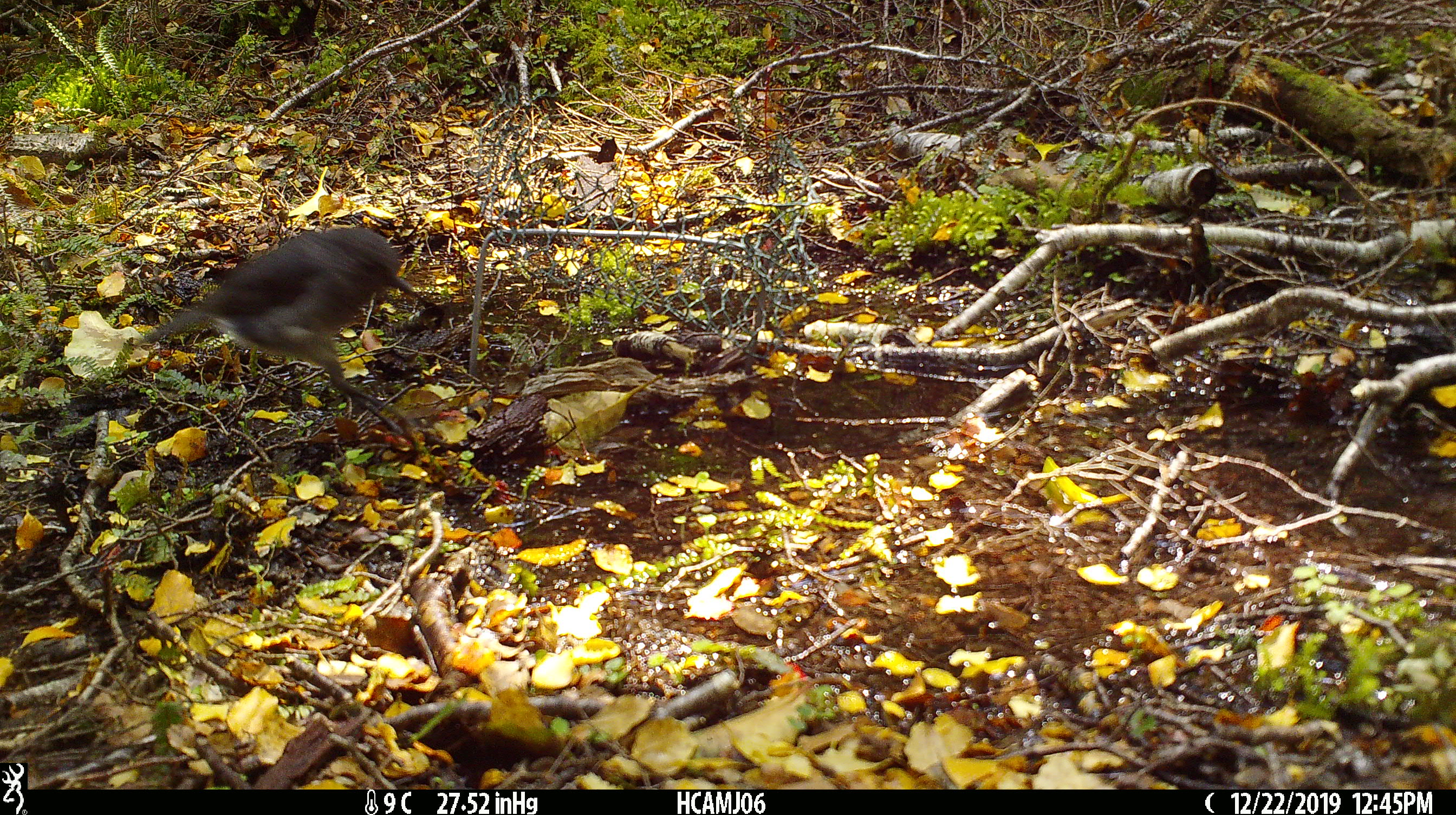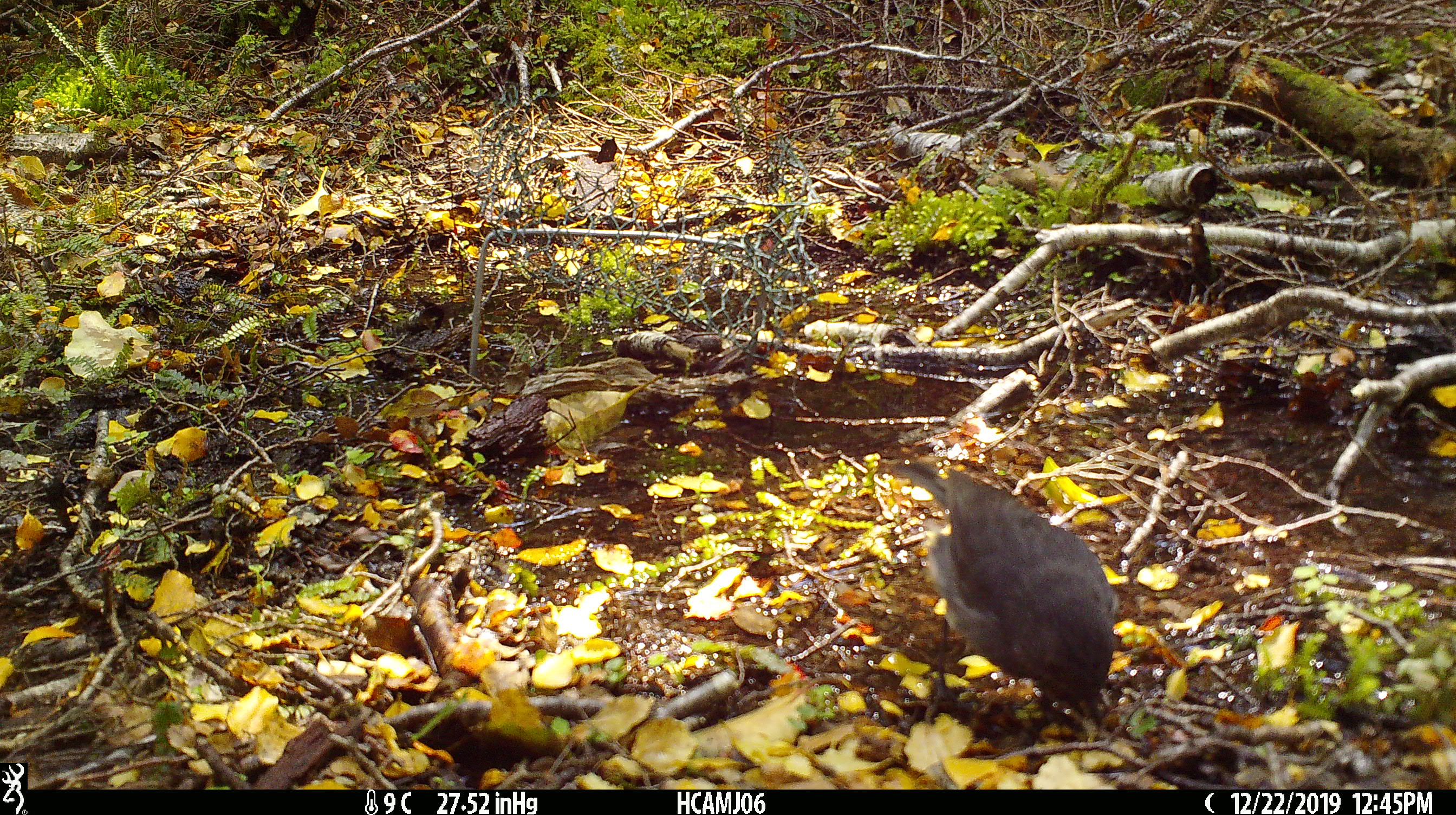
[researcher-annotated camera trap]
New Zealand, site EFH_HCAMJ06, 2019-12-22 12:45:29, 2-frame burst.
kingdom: Animalia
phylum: Chordata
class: Aves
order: Passeriformes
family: Petroicidae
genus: Petroica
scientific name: Petroica australis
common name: new zealand robin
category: robin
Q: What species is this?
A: Robin (new zealand robin) (Petroica australis).